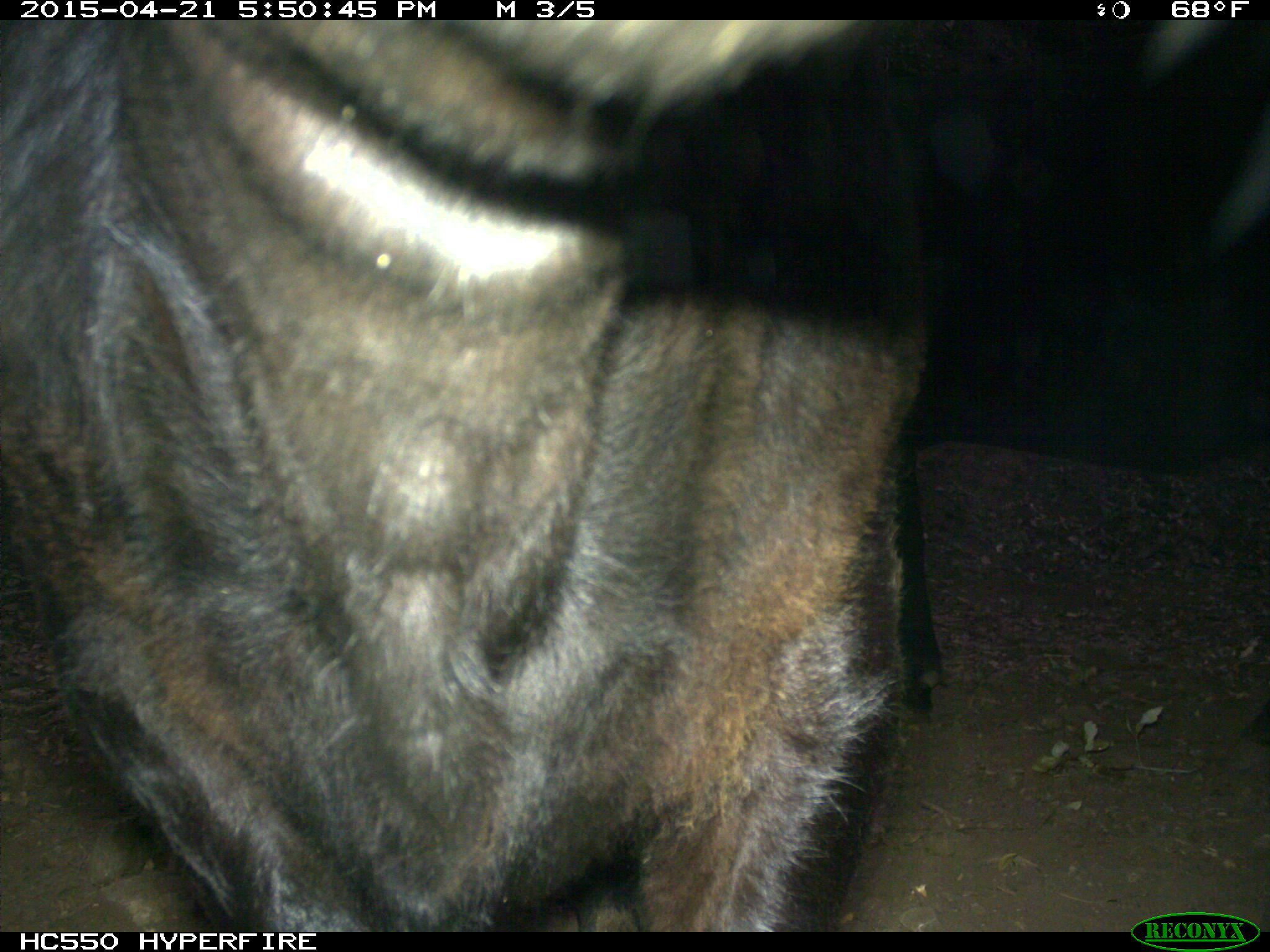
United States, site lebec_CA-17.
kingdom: Animalia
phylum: Chordata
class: Mammalia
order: Artiodactyla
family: Bovidae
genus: Bos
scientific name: Bos taurus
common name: domestic cow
Bos taurus (domestic cow).